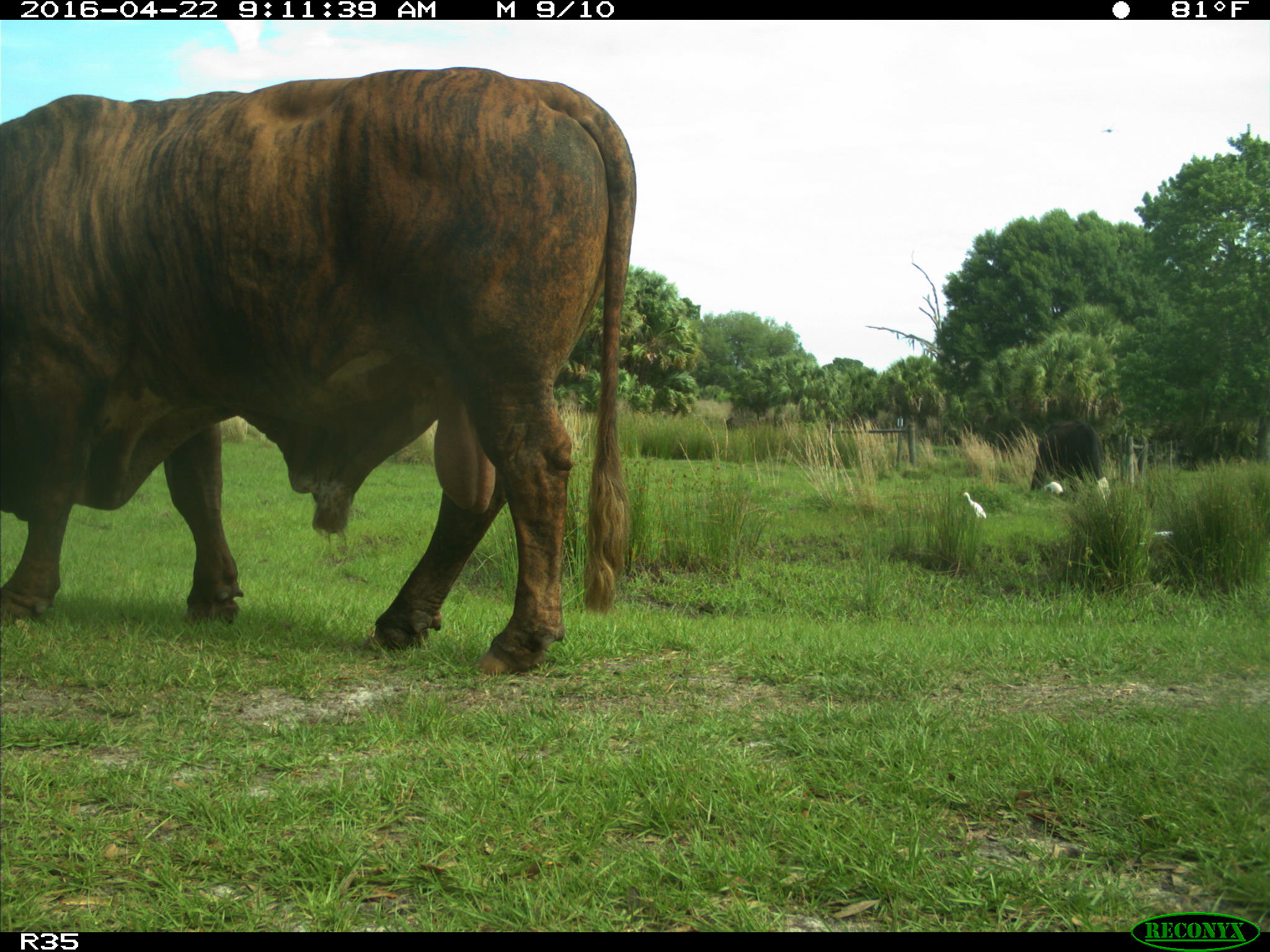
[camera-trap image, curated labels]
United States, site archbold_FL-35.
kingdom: Animalia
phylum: Chordata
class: Mammalia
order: Artiodactyla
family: Bovidae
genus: Bos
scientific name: Bos taurus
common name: domestic cow